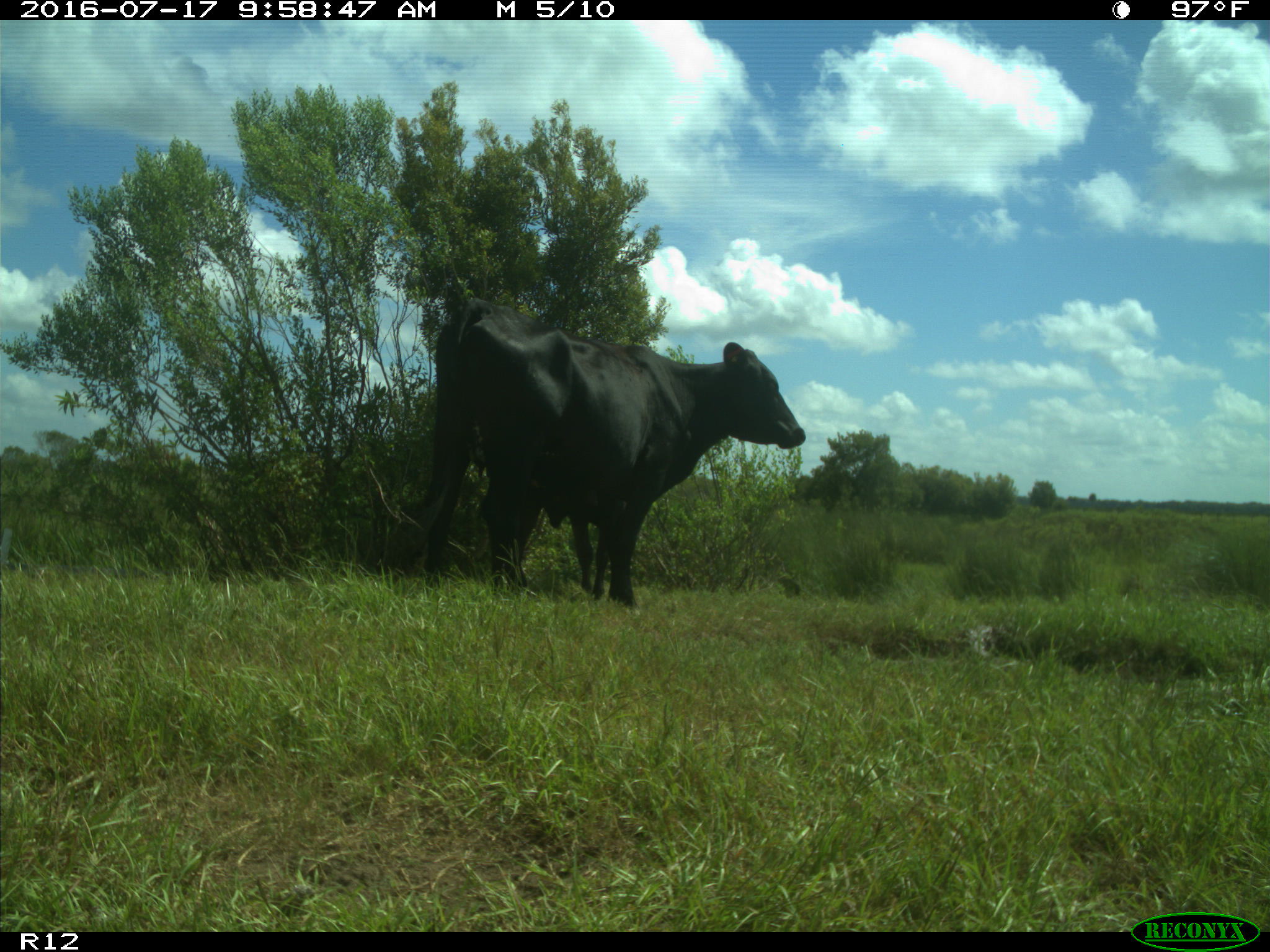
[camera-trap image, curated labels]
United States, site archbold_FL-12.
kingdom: Animalia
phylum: Chordata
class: Mammalia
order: Artiodactyla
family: Bovidae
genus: Bos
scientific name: Bos taurus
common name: domestic cow